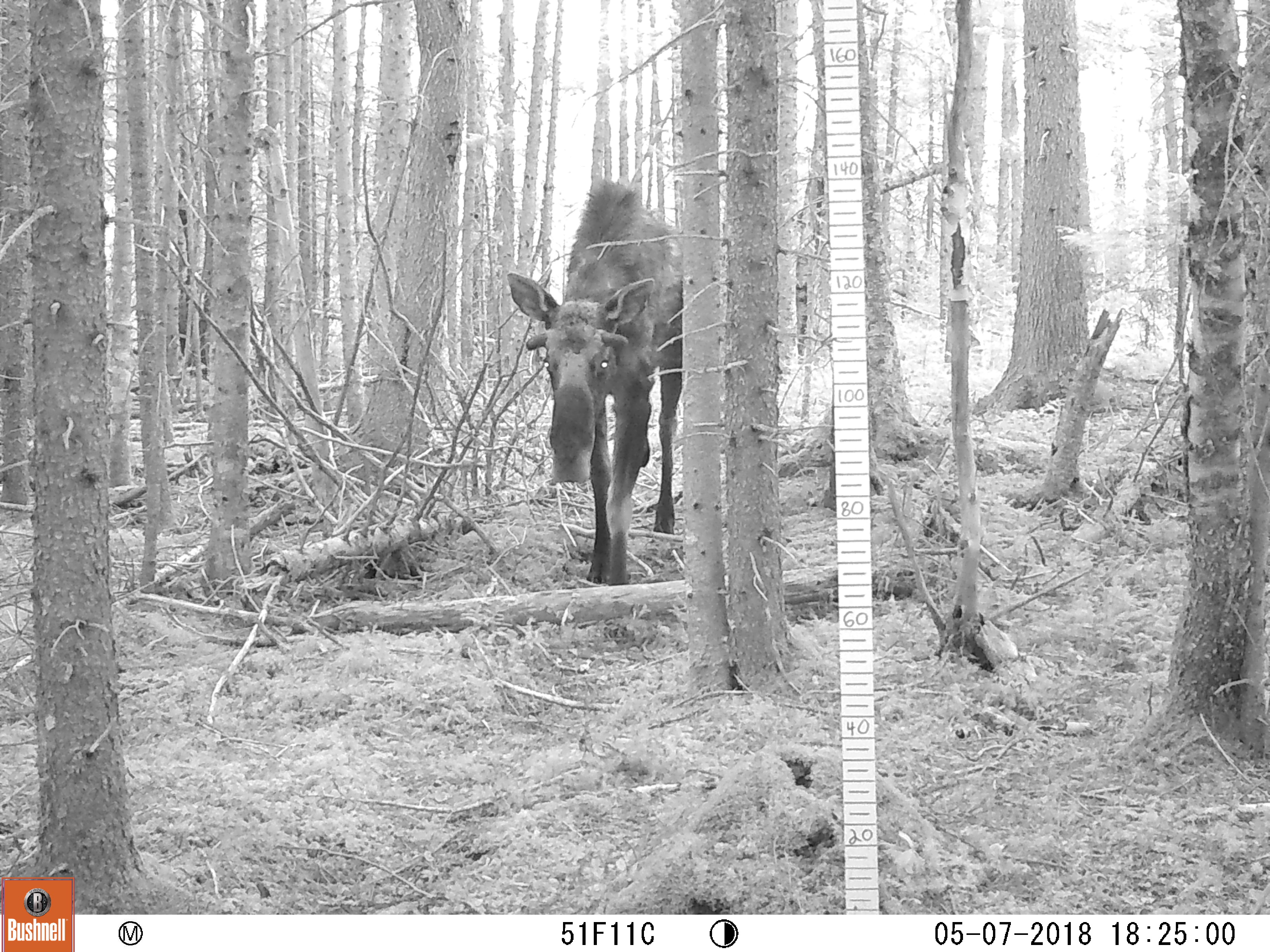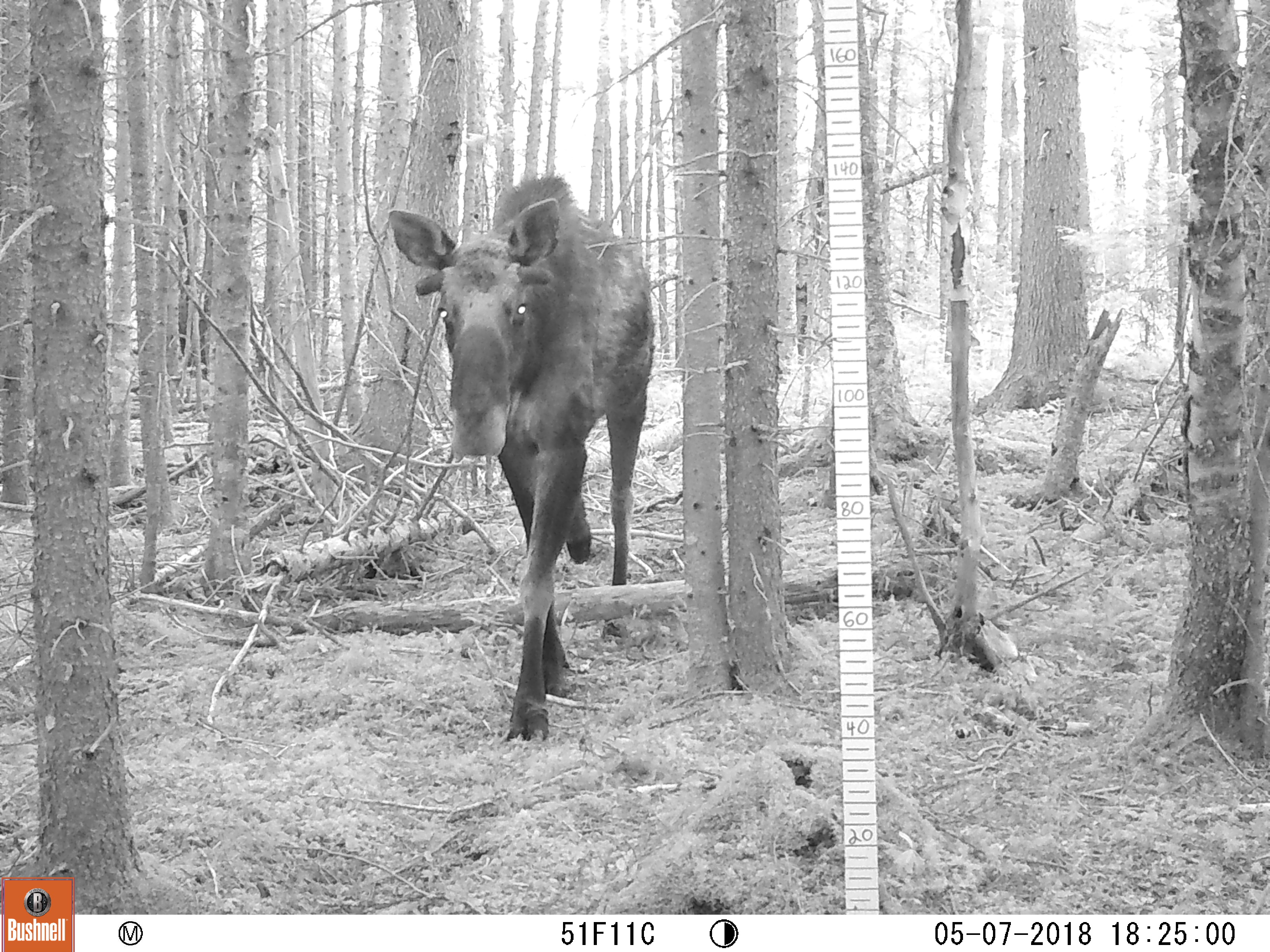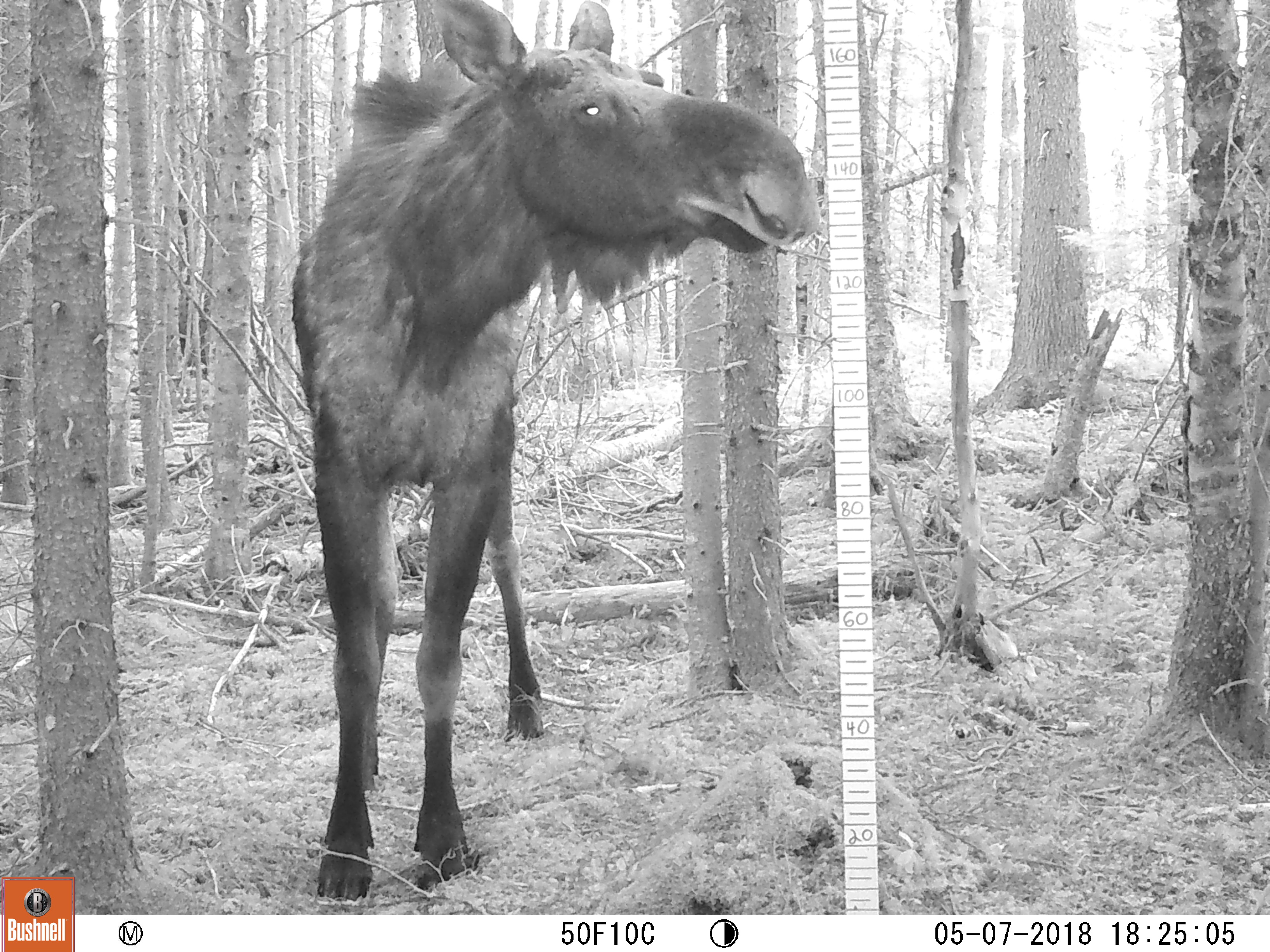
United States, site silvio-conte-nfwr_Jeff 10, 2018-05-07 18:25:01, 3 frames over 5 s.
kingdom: Animalia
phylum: Chordata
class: Mammalia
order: Artiodactyla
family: Cervidae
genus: Alces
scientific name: Alces alces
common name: moose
Moose (Alces alces).